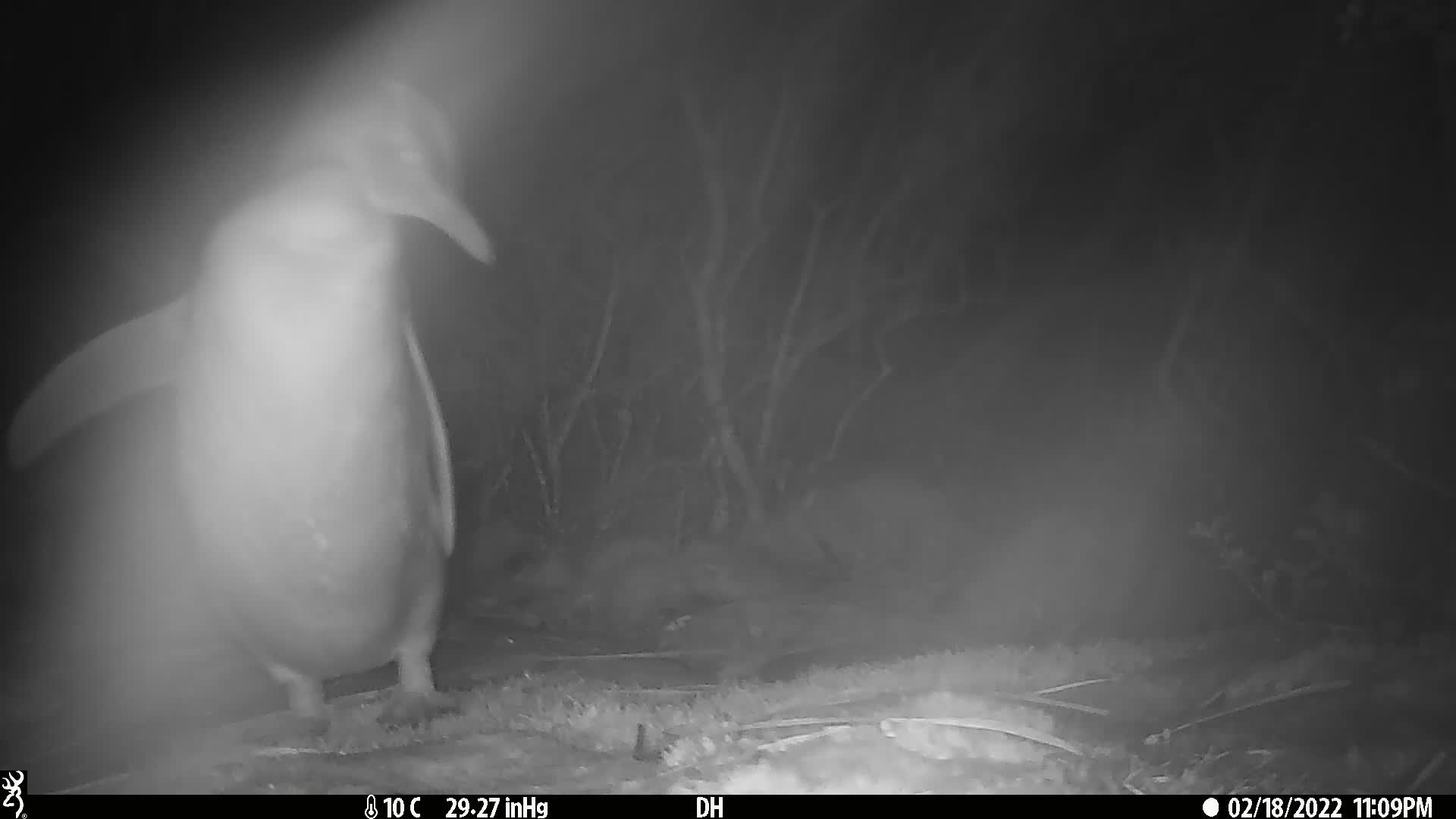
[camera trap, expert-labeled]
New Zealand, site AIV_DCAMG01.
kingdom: Animalia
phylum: Chordata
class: Aves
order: Sphenisciformes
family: Spheniscidae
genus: Megadyptes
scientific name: Megadyptes antipodes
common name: yellow-eyed penguin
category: yellow eyed penguin